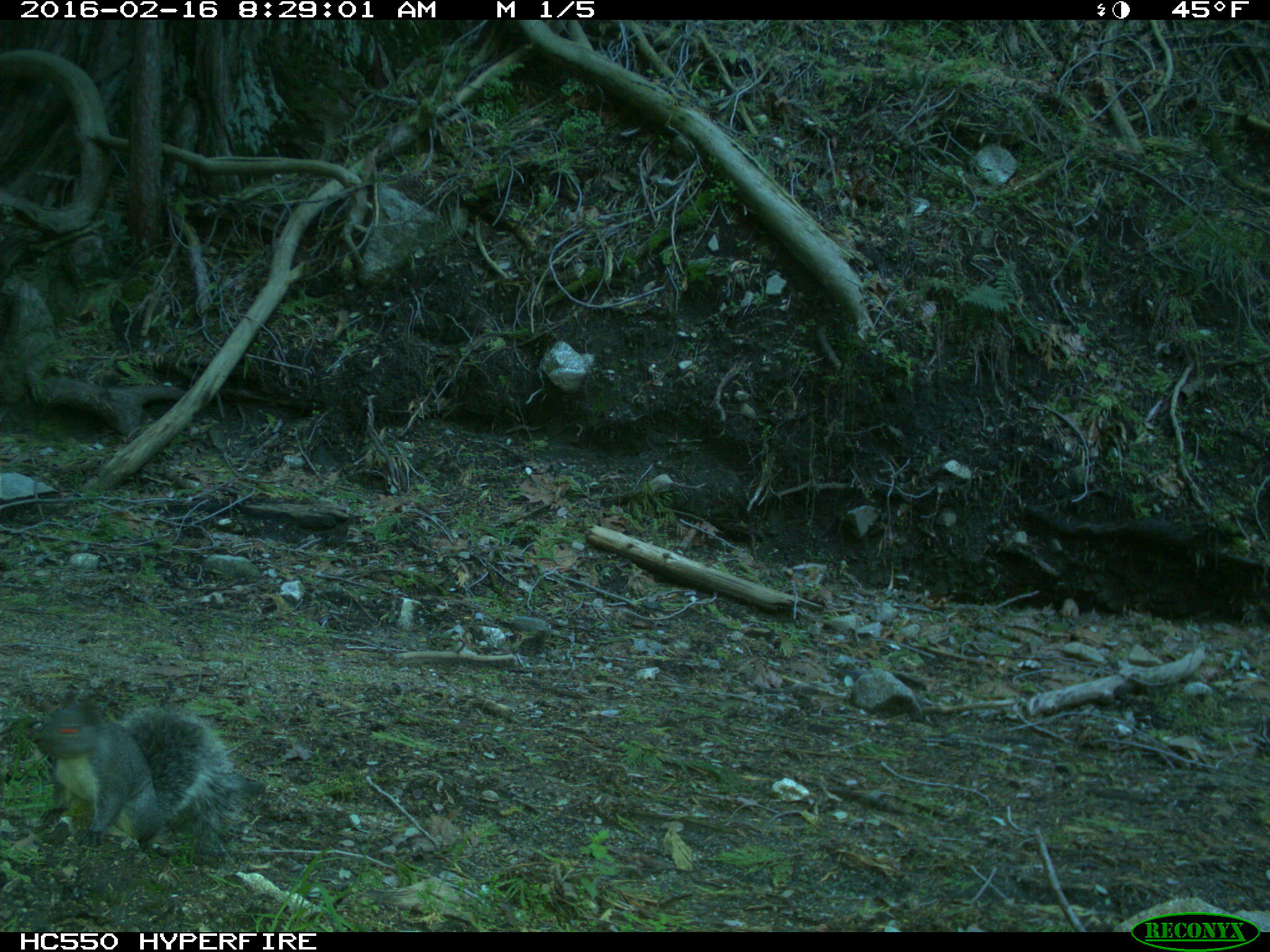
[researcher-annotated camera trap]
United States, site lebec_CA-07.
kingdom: Animalia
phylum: Chordata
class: Mammalia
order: Rodentia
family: Sciuridae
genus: Sciurus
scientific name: Sciurus carolinensis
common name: eastern gray squirrel